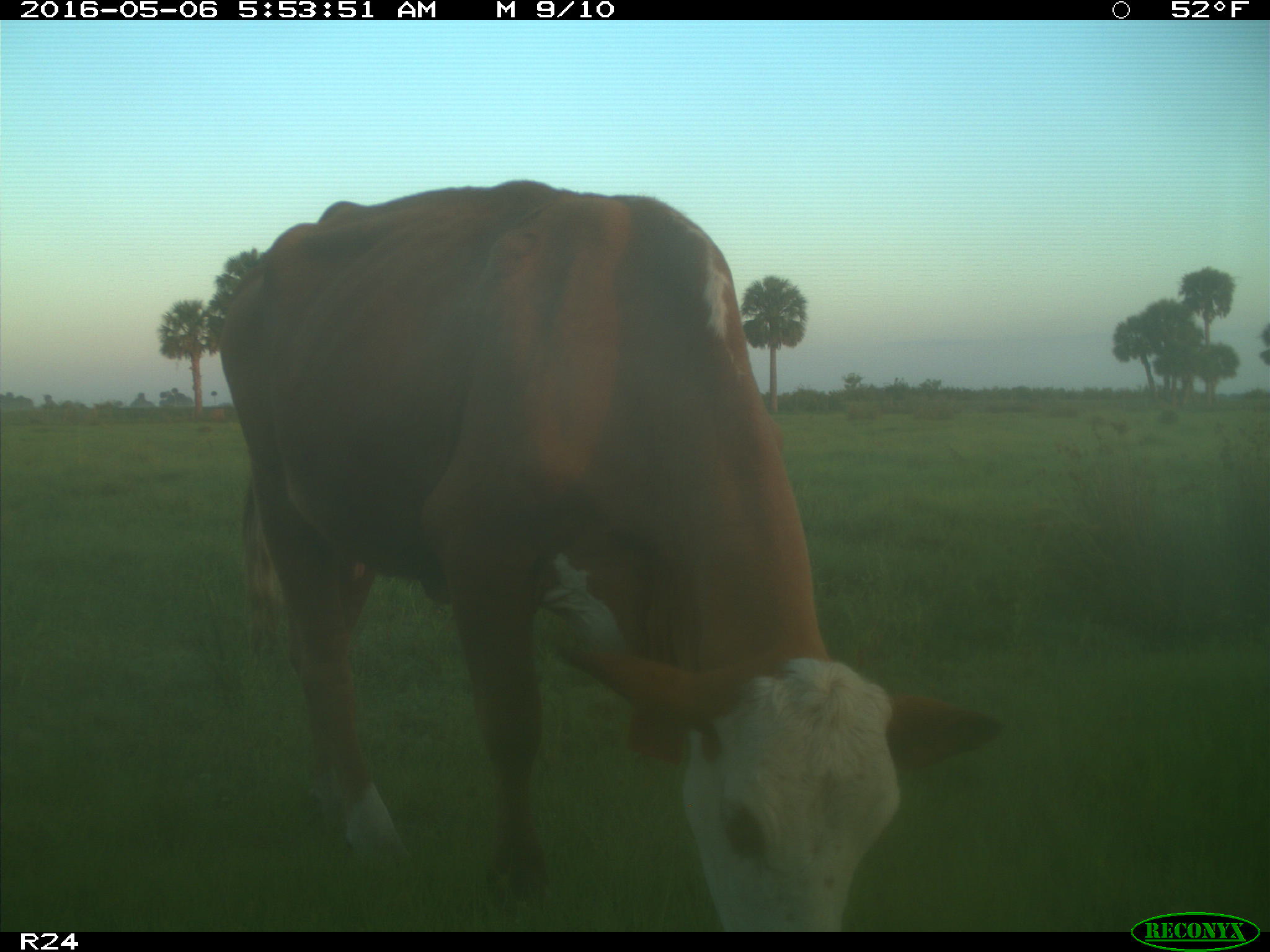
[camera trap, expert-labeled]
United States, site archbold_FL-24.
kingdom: Animalia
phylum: Chordata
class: Mammalia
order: Artiodactyla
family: Bovidae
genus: Bos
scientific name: Bos taurus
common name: domestic cow